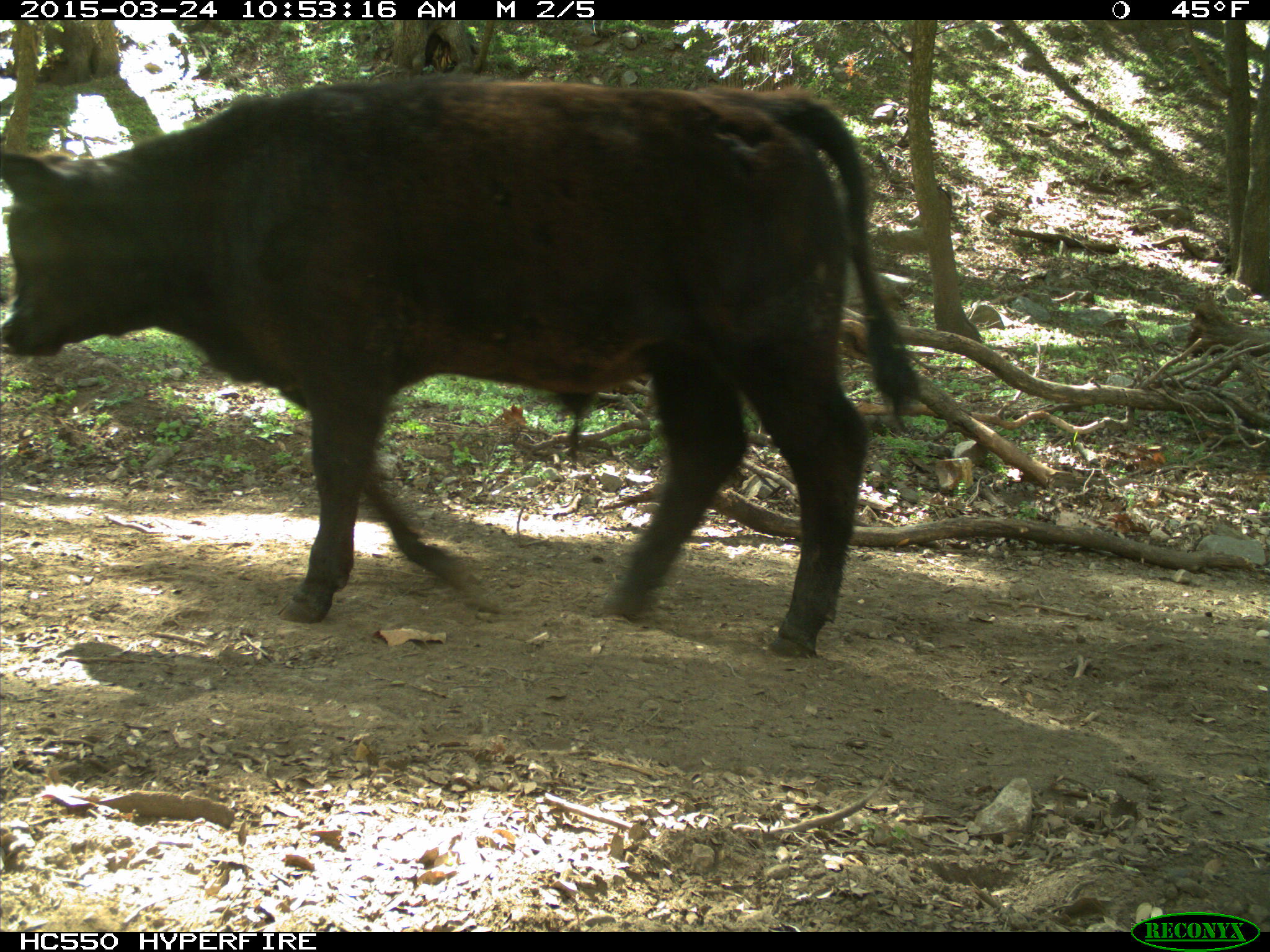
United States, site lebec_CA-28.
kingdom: Animalia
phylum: Chordata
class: Mammalia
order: Artiodactyla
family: Bovidae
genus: Bos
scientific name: Bos taurus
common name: domestic cow